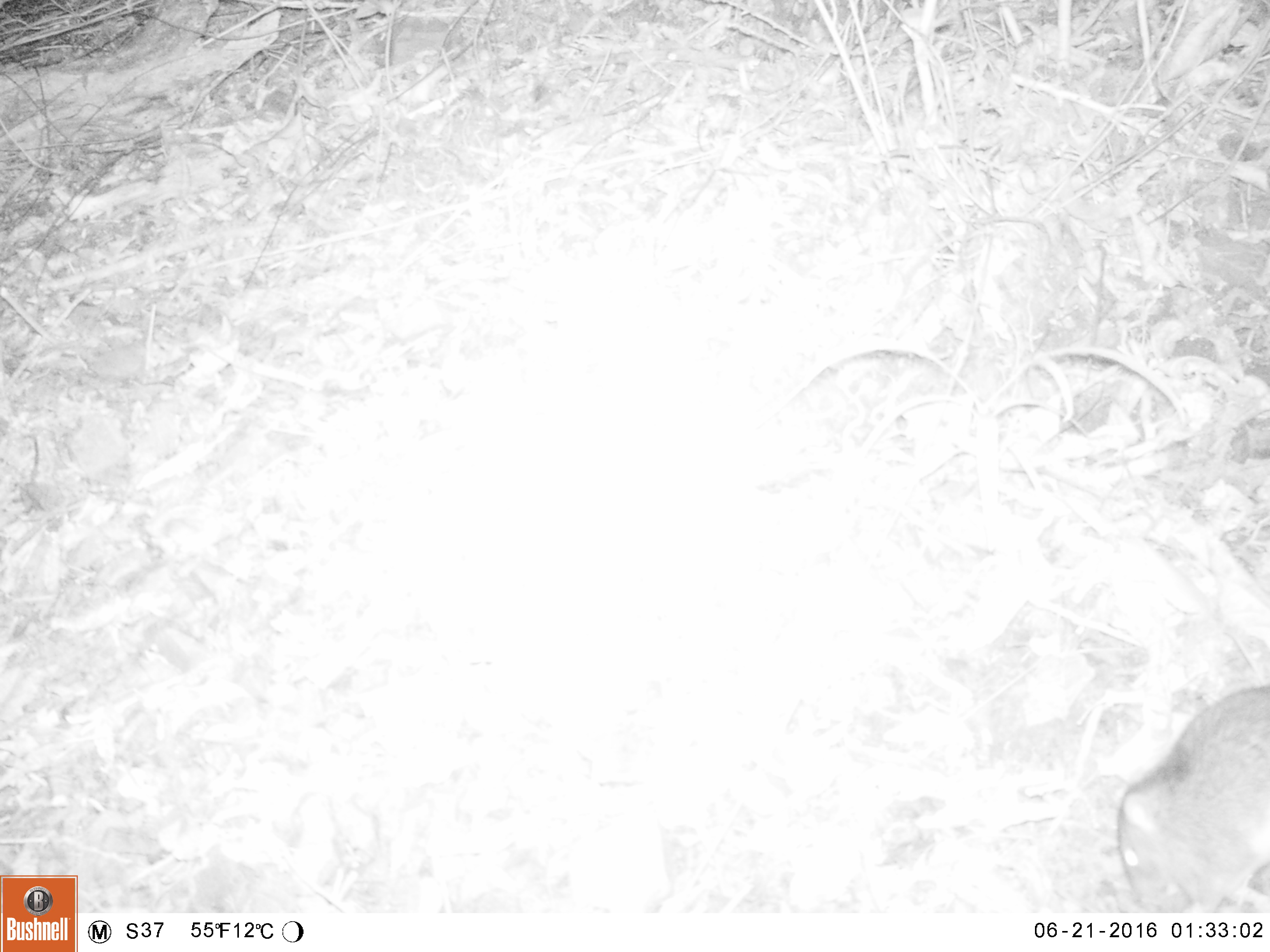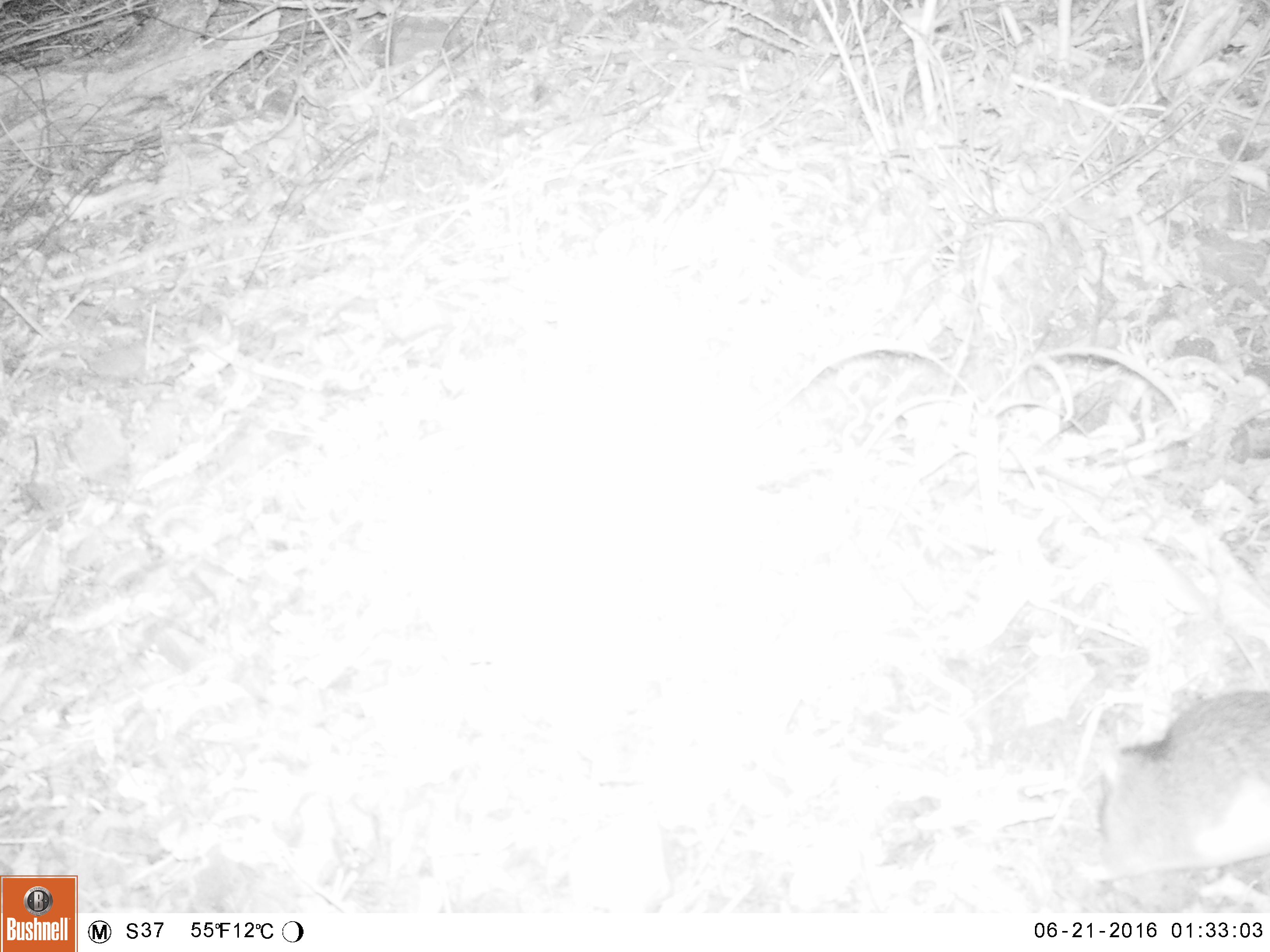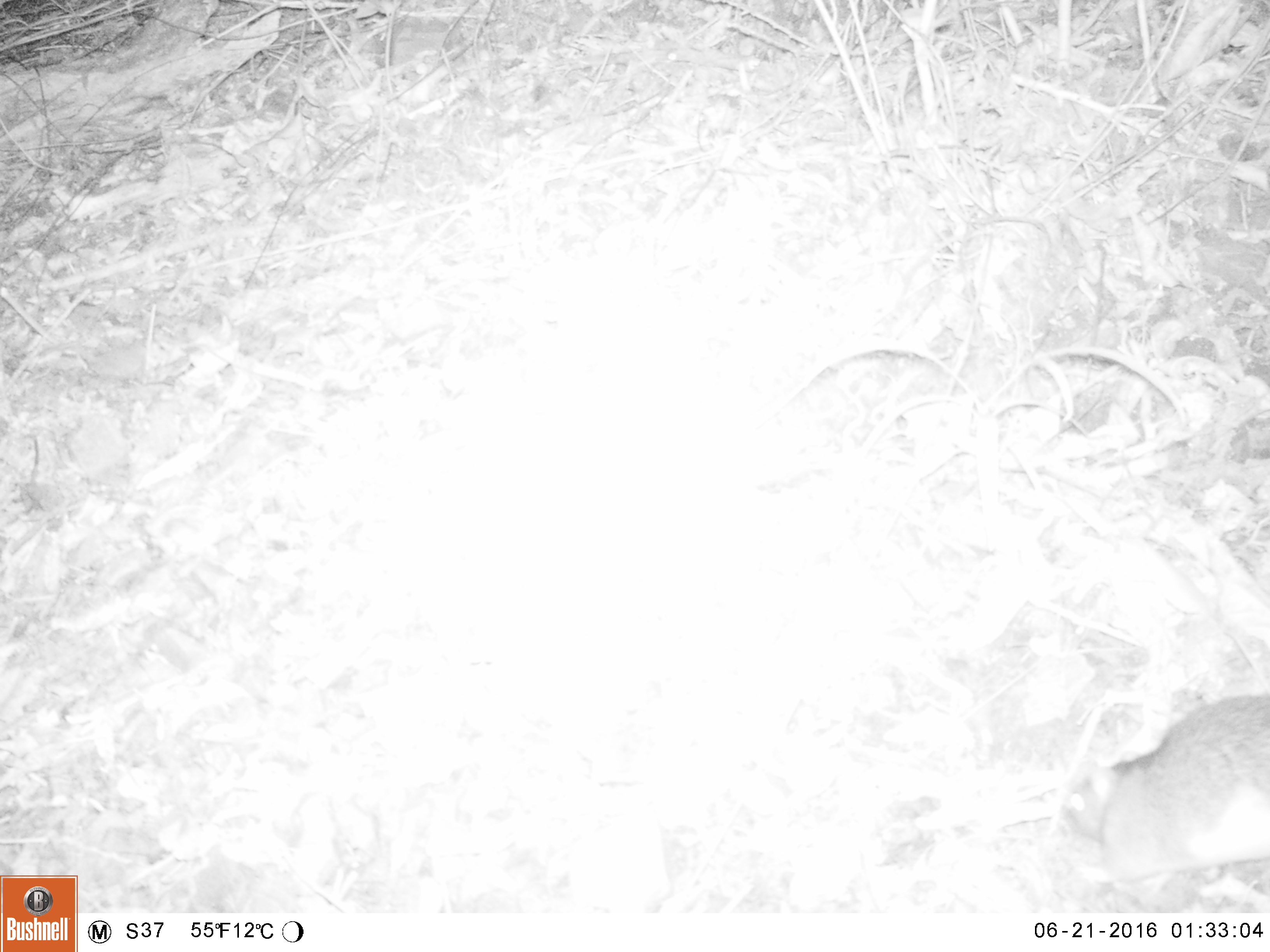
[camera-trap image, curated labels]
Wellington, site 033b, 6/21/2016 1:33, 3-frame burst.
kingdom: Animalia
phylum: Chordata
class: Mammalia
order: Rodentia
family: Muridae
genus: Rattus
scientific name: Rattus norvegicus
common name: norway rat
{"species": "norway rat (Rattus norvegicus)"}